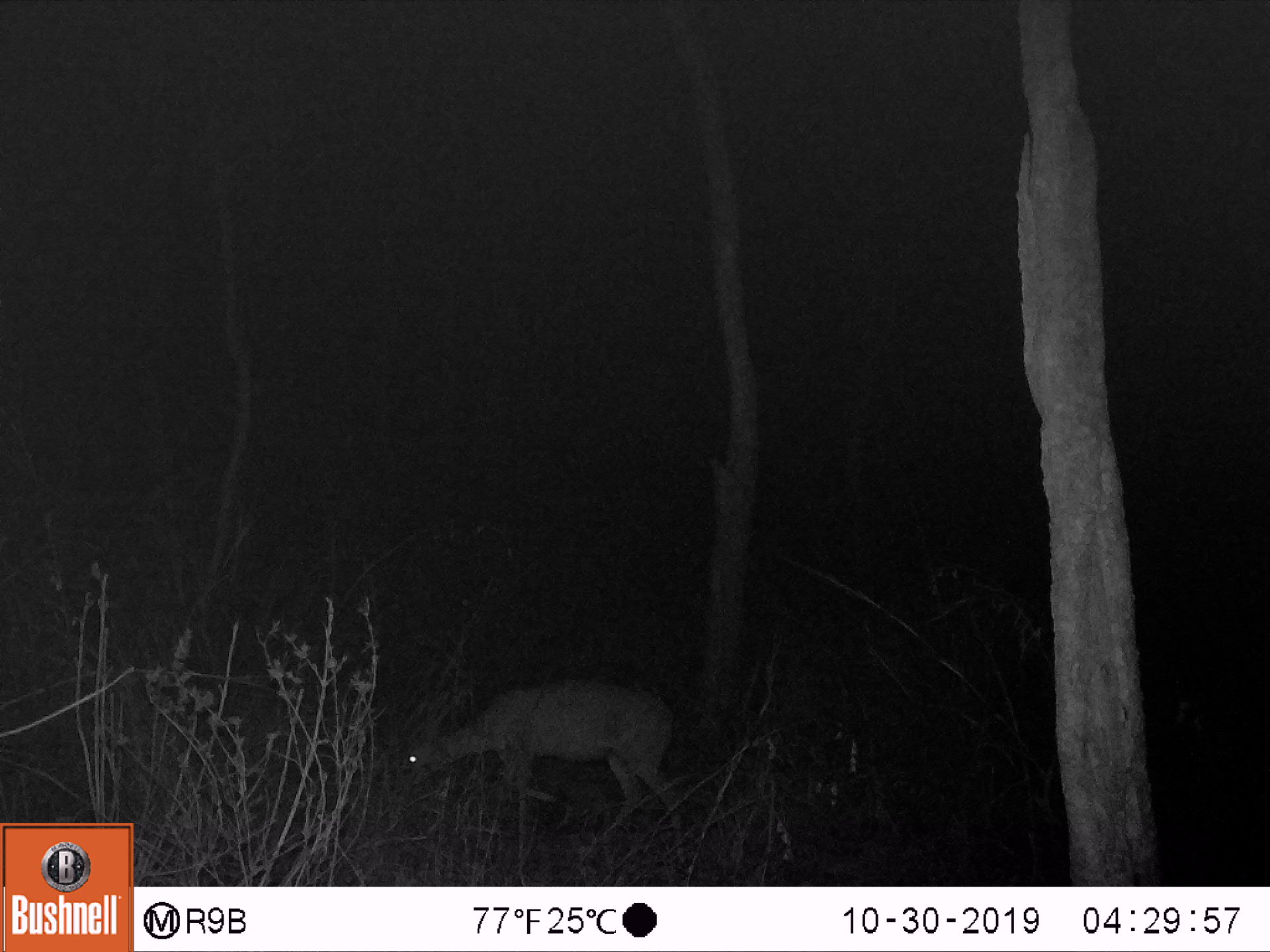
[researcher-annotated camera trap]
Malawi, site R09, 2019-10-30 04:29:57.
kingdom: Animalia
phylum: Chordata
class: Mammalia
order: Artiodactyla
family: Bovidae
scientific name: Antilopinae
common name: small antelope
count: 1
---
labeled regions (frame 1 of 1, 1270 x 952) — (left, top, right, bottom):
small antelope: (391, 666, 697, 875)